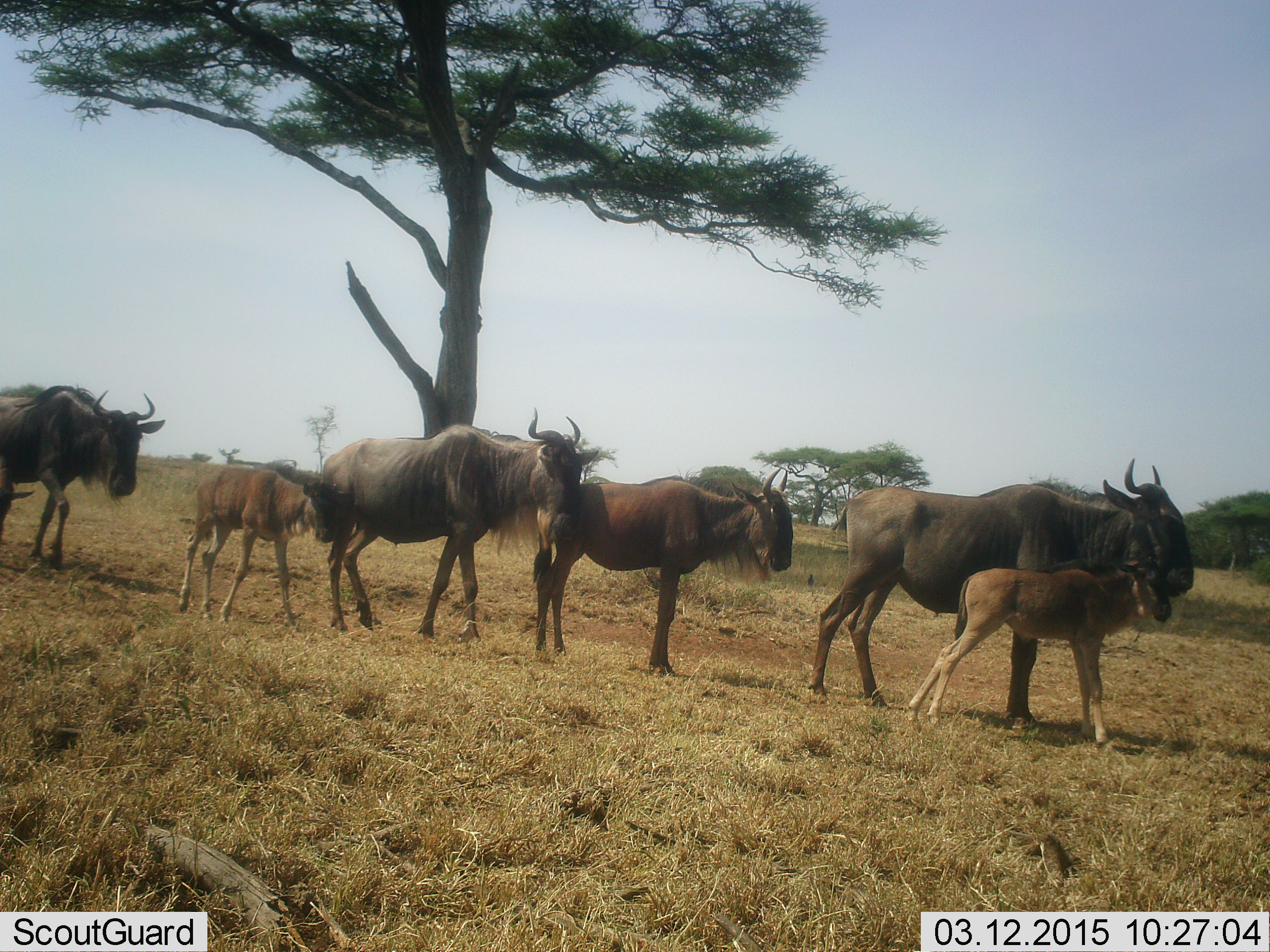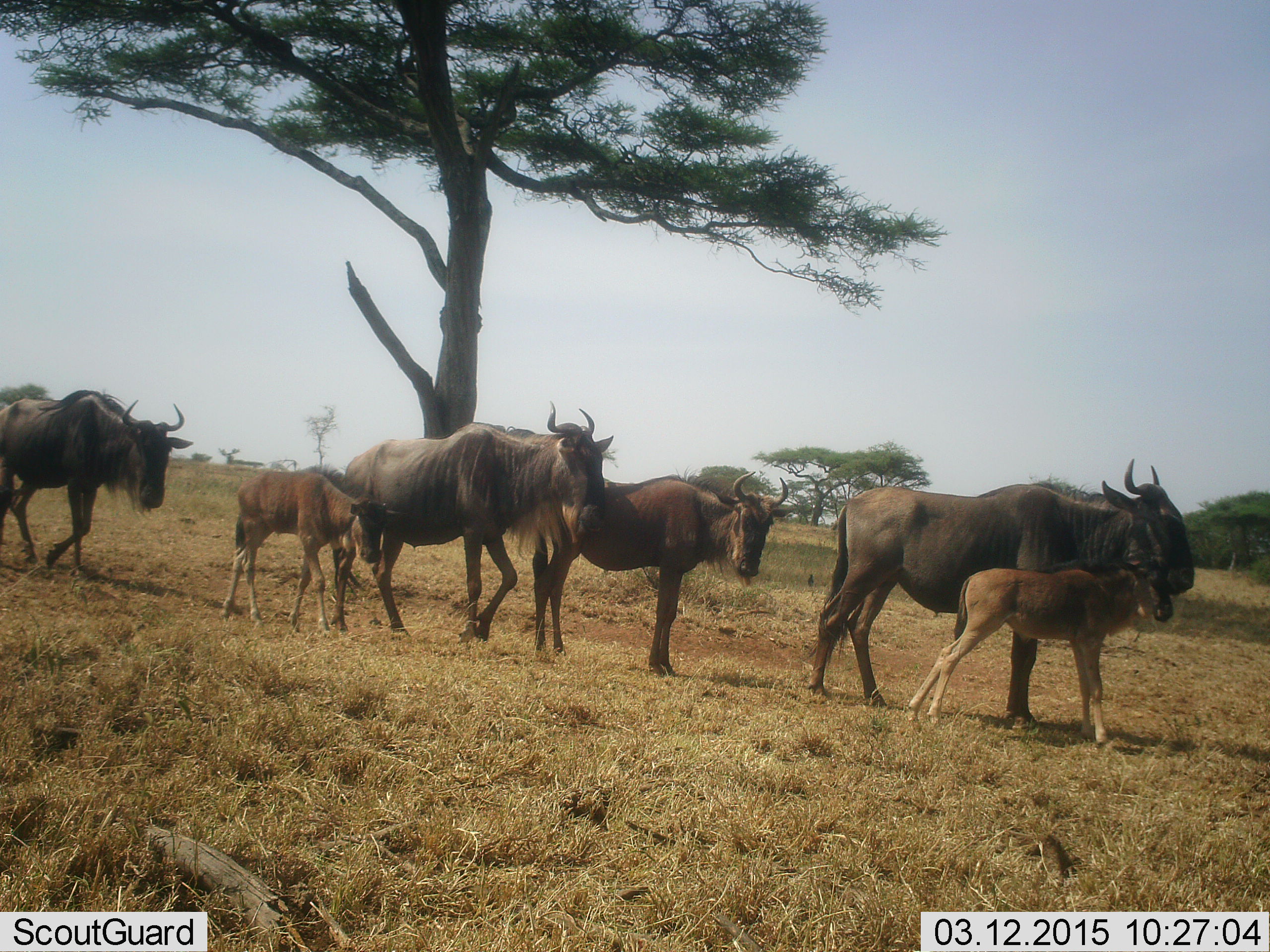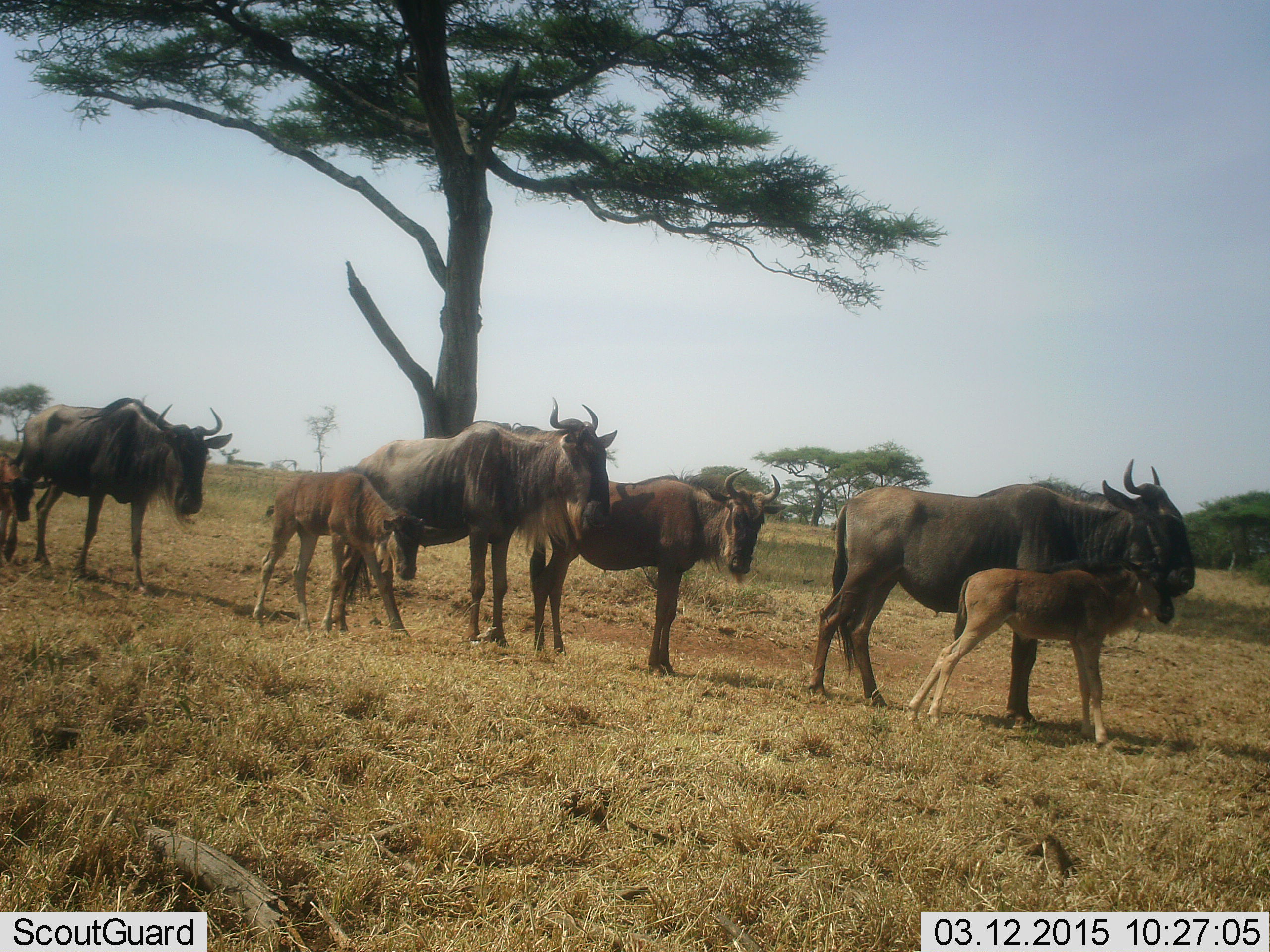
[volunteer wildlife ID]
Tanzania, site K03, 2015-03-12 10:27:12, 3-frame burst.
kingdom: Animalia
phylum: Chordata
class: Mammalia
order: Artiodactyla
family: Bovidae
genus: Connochaetes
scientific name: Connochaetes taurinus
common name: blue wildebeest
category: wildebeest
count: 6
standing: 70%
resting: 0%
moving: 80%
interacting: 0%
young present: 100%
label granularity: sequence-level